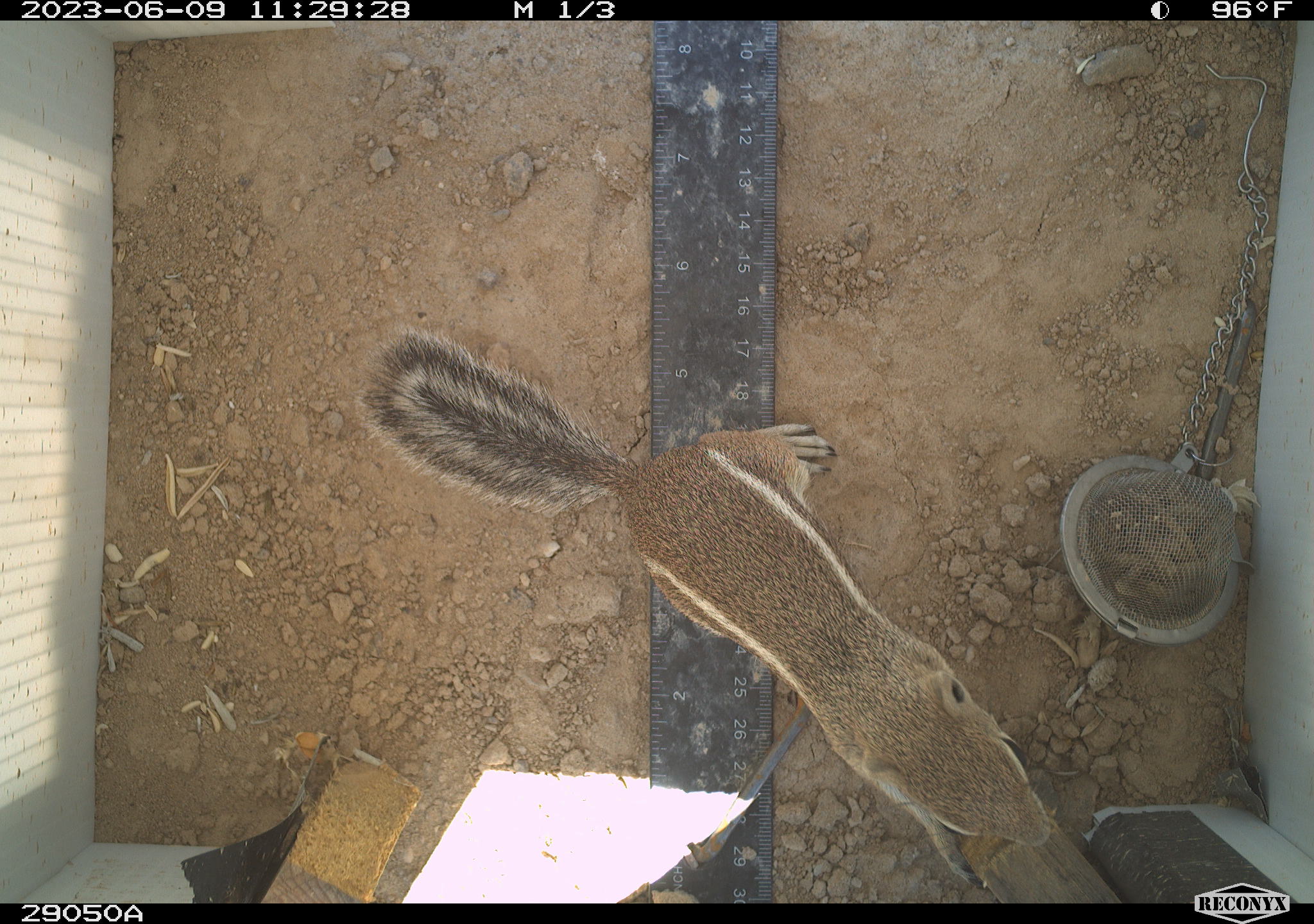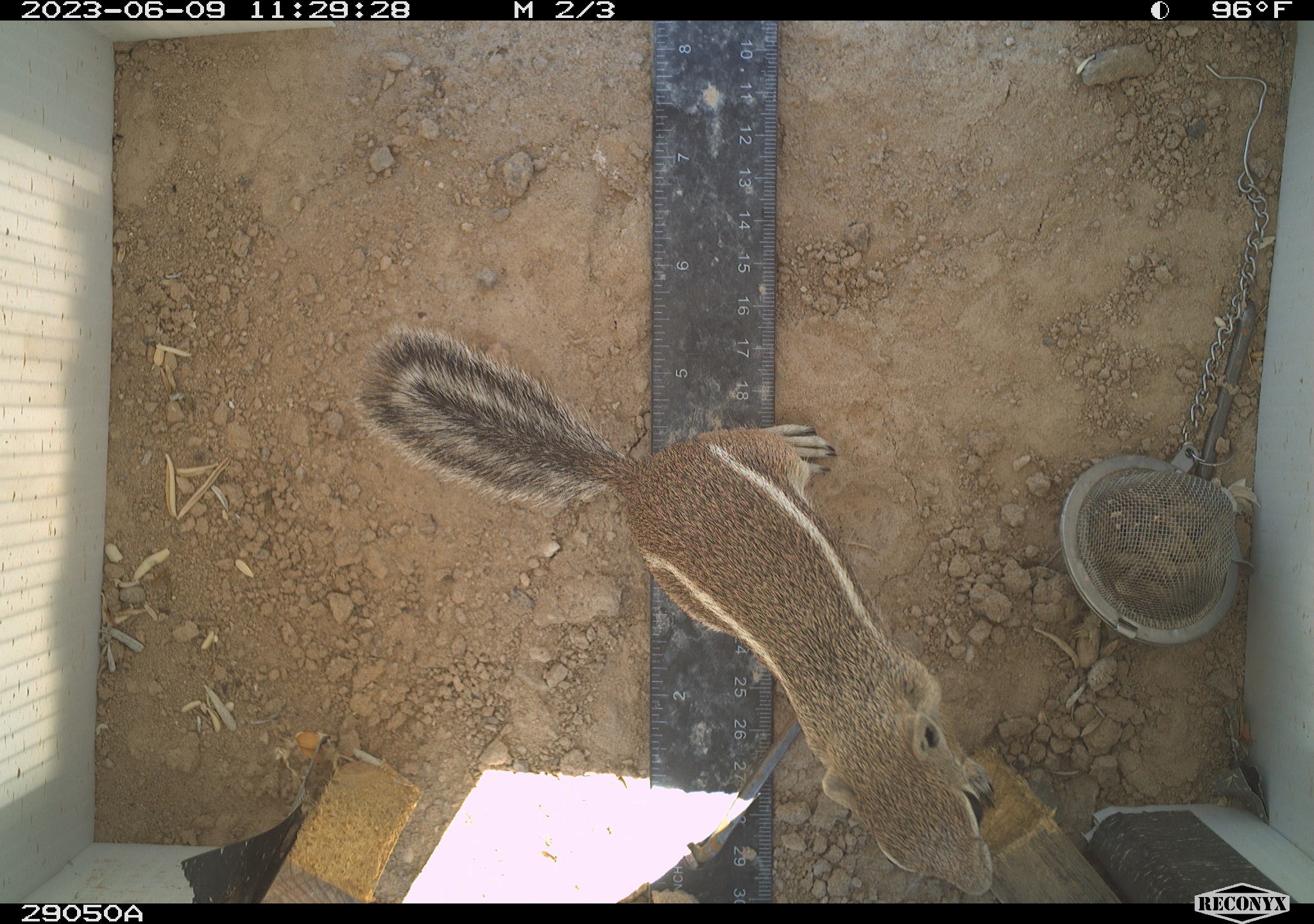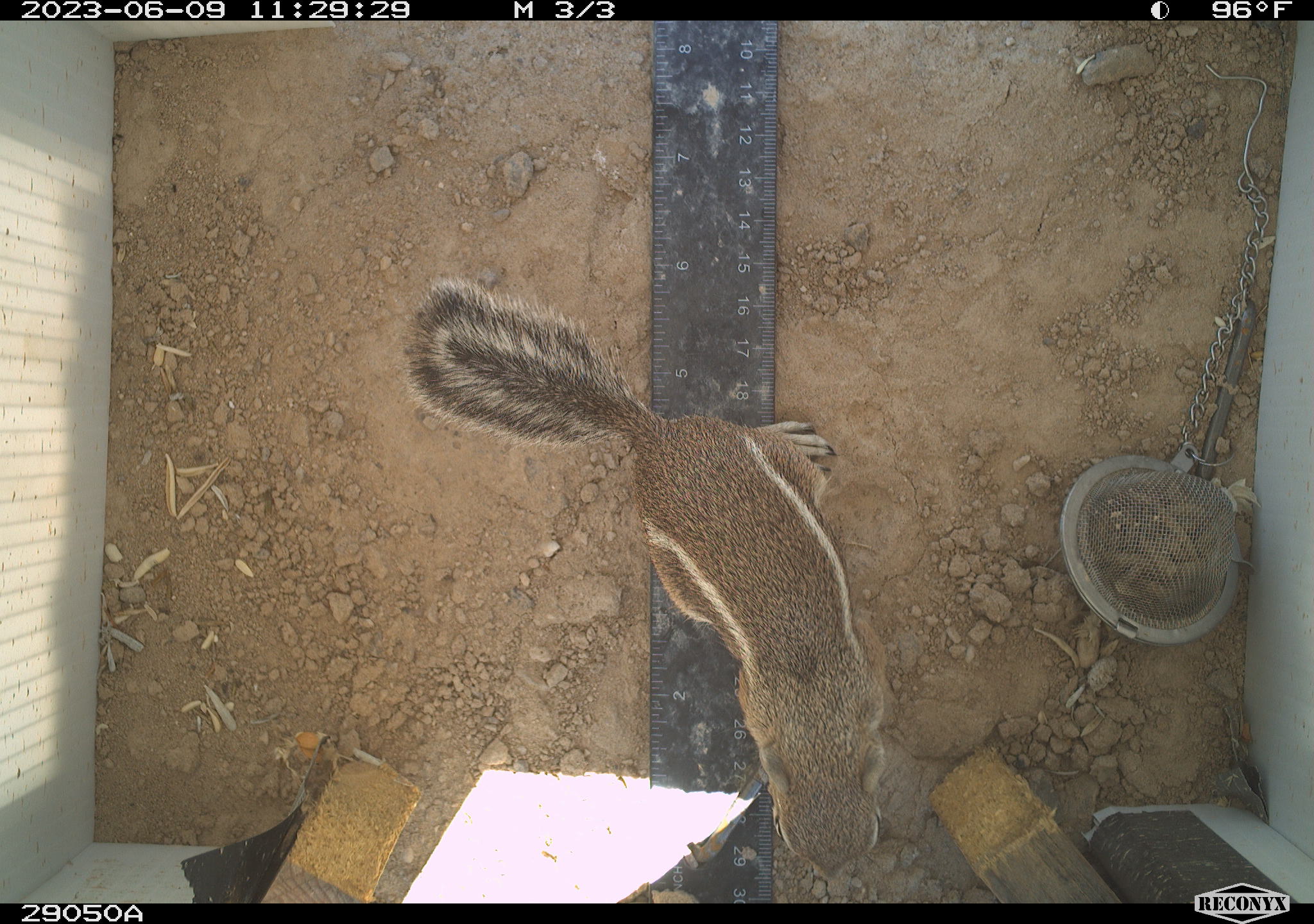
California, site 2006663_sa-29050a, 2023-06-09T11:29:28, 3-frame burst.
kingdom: Animalia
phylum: Chordata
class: Mammalia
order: Rodentia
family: Sciuridae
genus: Ammospermophilus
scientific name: Ammospermophilus leucurus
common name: white-tailed antelope squirrel